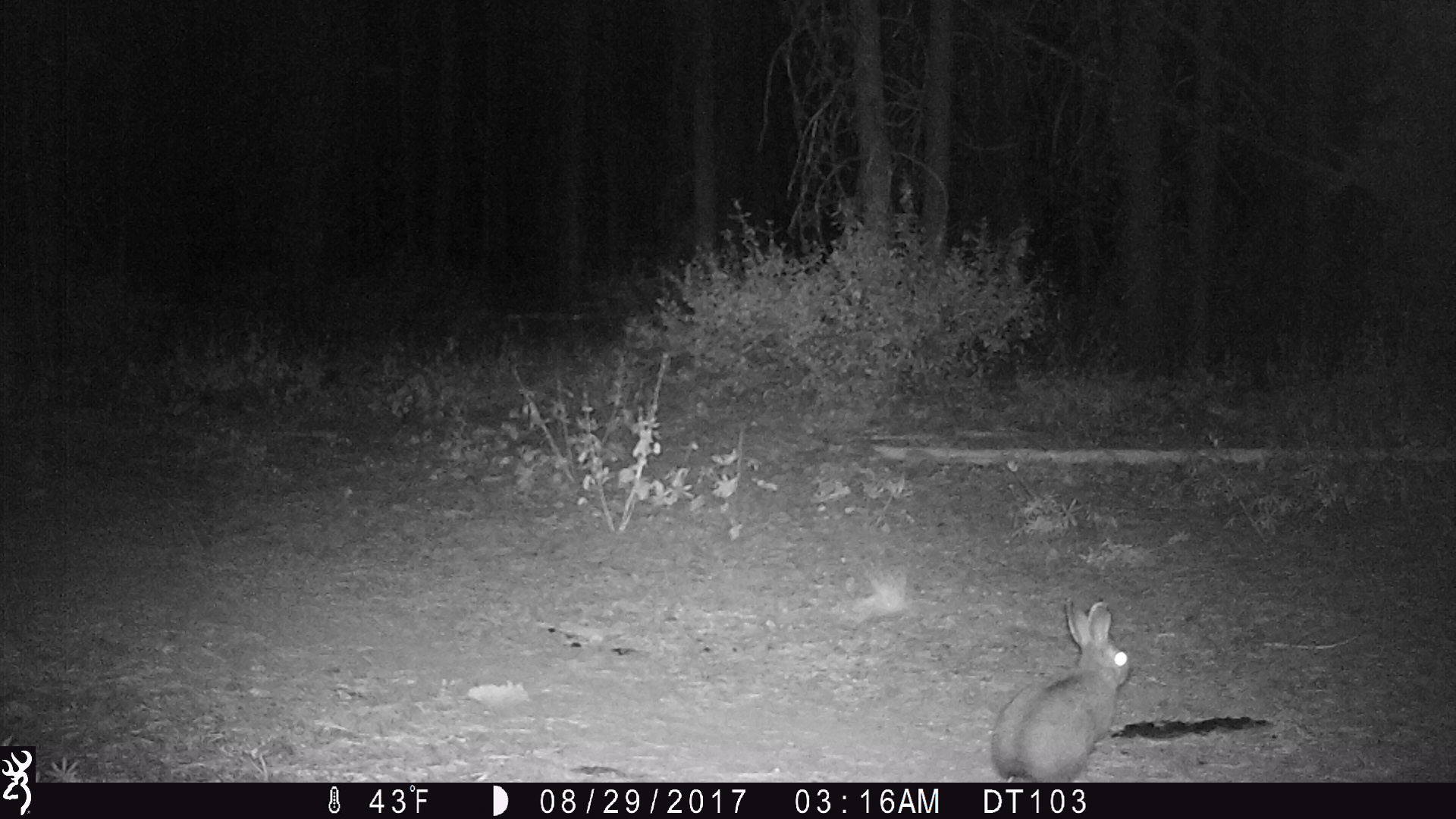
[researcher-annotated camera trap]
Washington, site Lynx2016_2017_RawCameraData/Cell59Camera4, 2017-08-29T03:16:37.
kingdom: Animalia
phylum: Chordata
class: Mammalia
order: Lagomorpha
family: Leporidae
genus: Lepus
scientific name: Lepus americanus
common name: snowshoe hare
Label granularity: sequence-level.